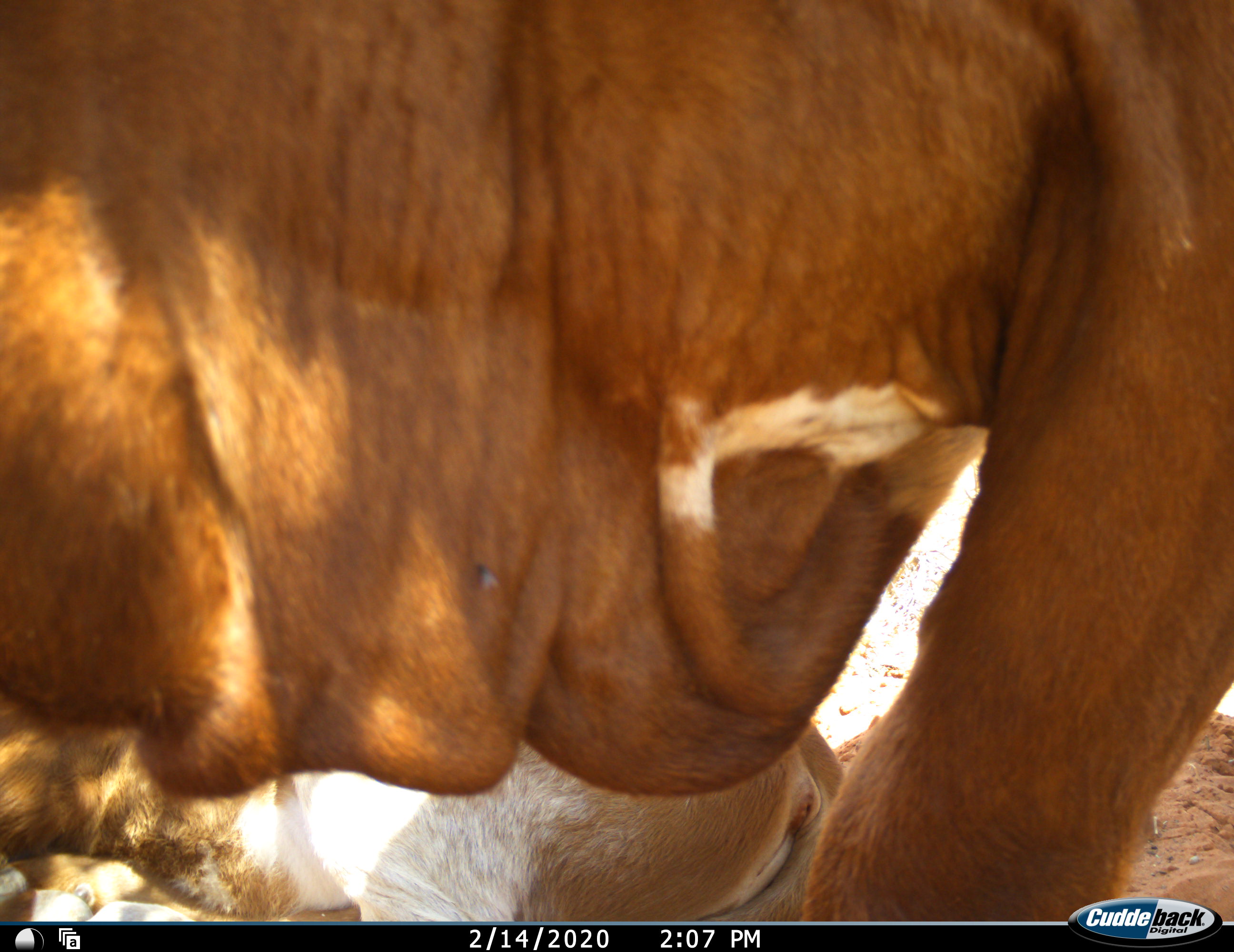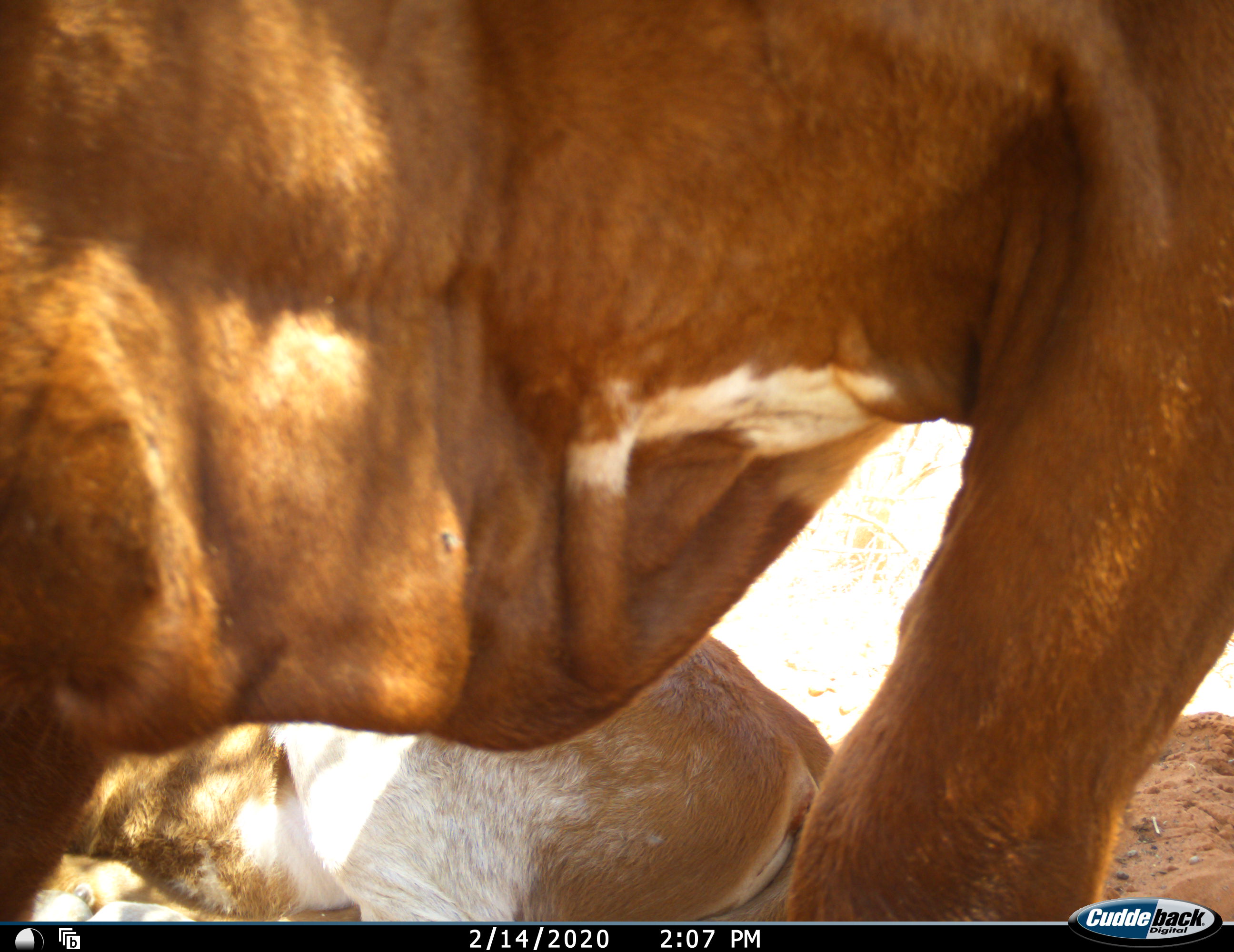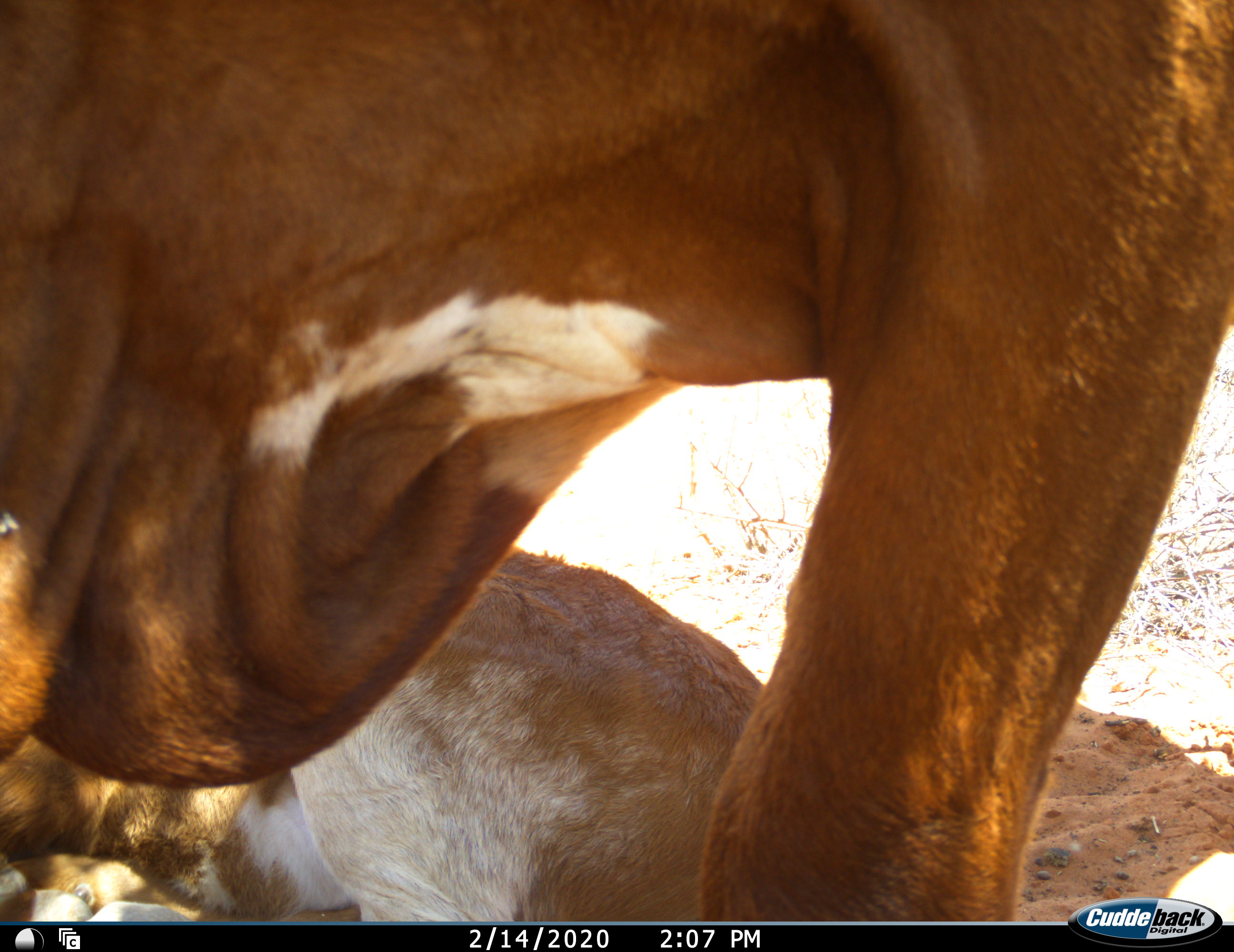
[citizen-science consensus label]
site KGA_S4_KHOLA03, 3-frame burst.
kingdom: Animalia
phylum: Chordata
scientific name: Vertebrata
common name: domestic animal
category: domesticanimal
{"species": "domesticanimal (domestic animal) (Vertebrata)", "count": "2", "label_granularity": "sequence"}